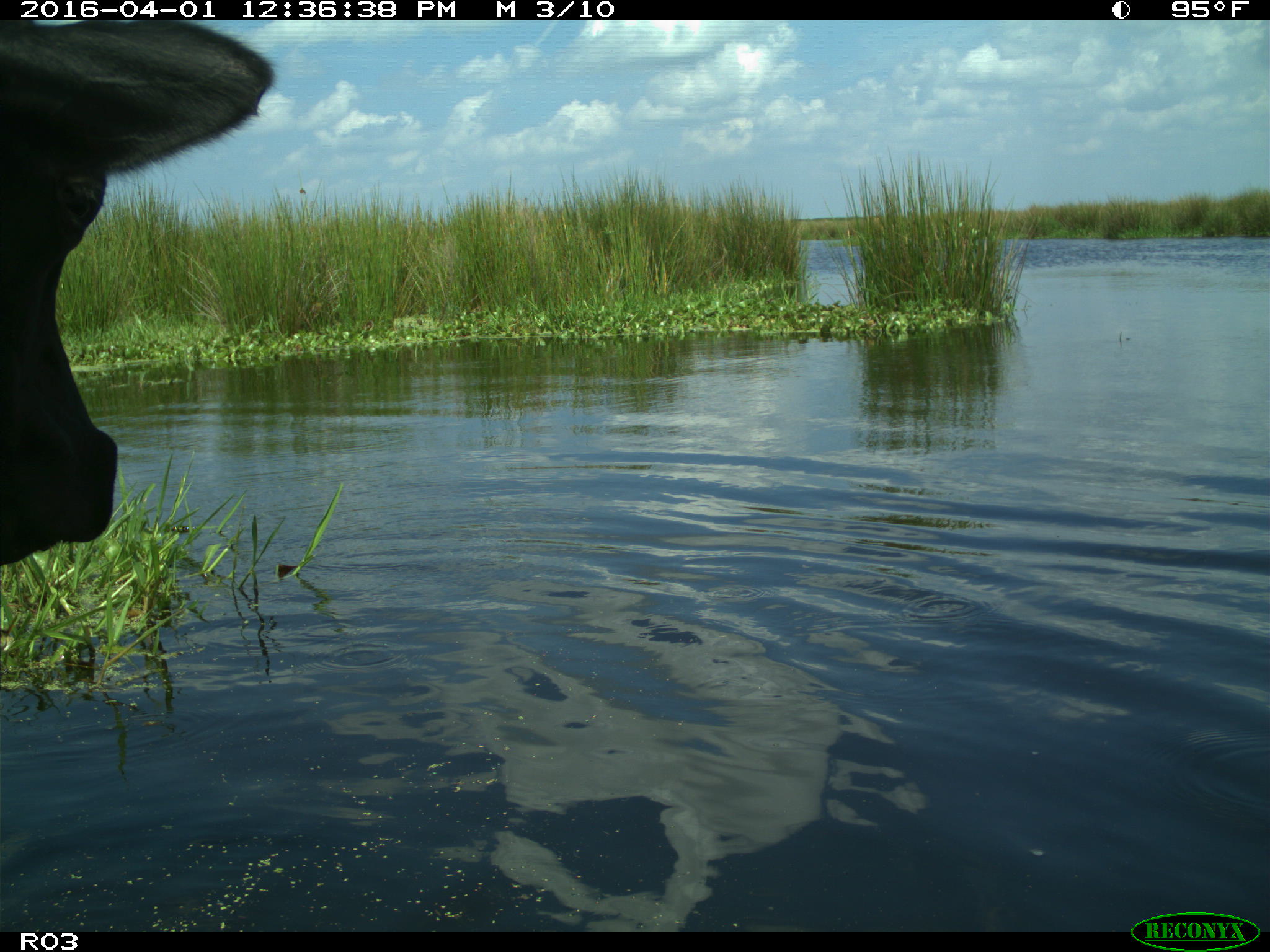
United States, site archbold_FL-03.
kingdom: Animalia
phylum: Chordata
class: Mammalia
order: Artiodactyla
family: Bovidae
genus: Bos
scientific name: Bos taurus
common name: domestic cow